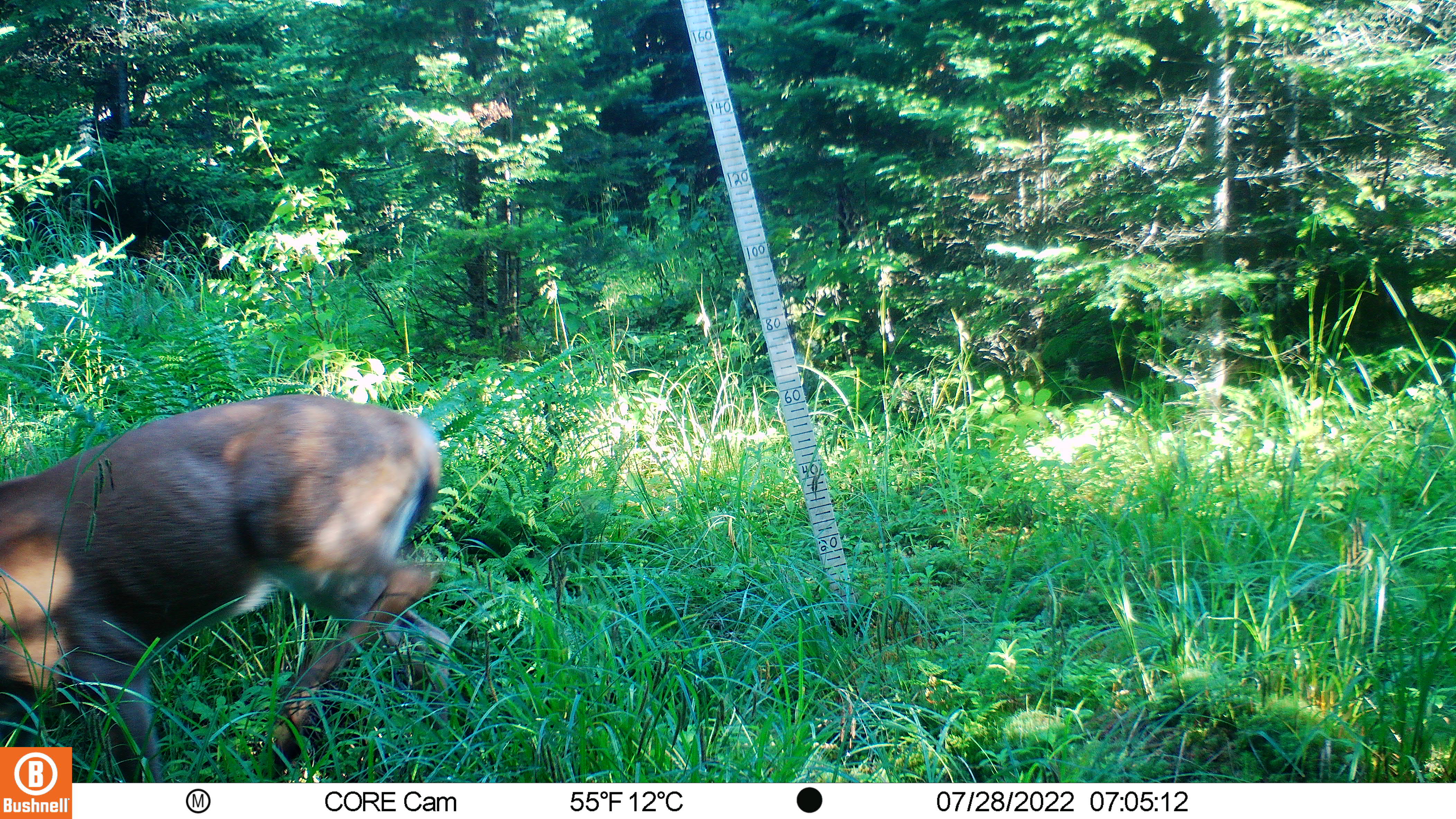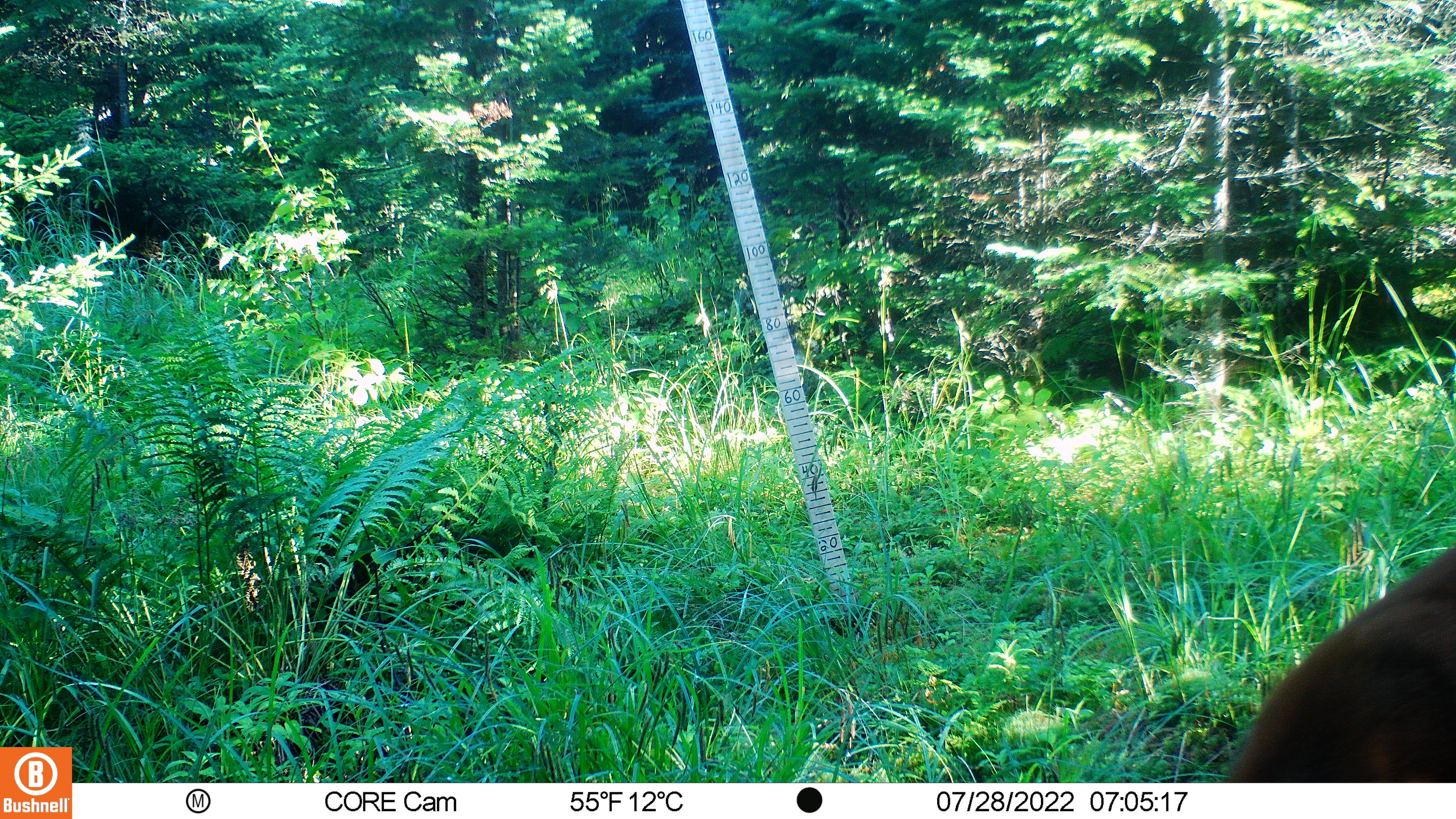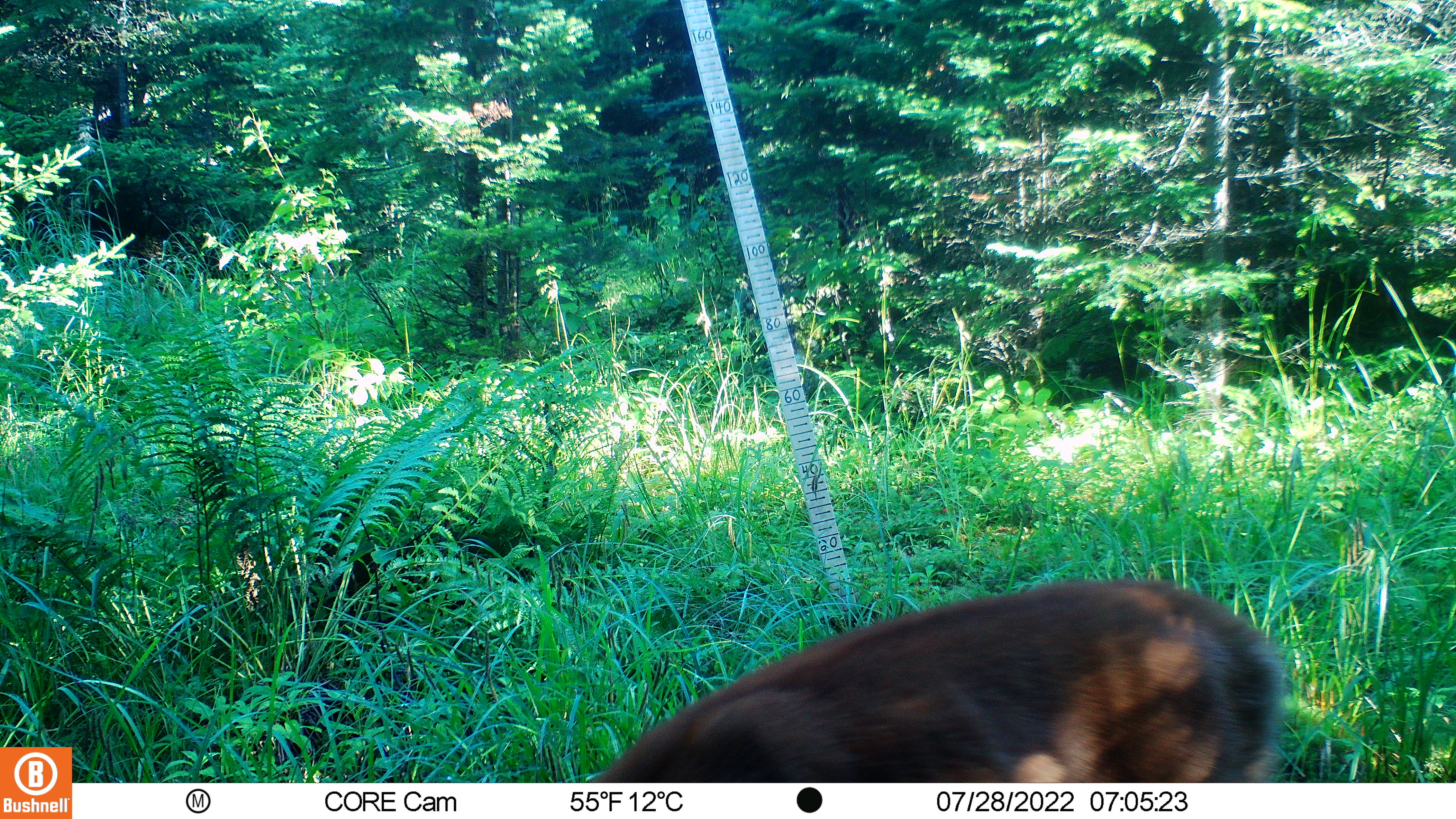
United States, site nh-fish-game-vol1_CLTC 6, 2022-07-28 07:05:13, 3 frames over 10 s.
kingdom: Animalia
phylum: Chordata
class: Mammalia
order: Artiodactyla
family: Cervidae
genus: Odocoileus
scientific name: Odocoileus virginianus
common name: white-tailed deer